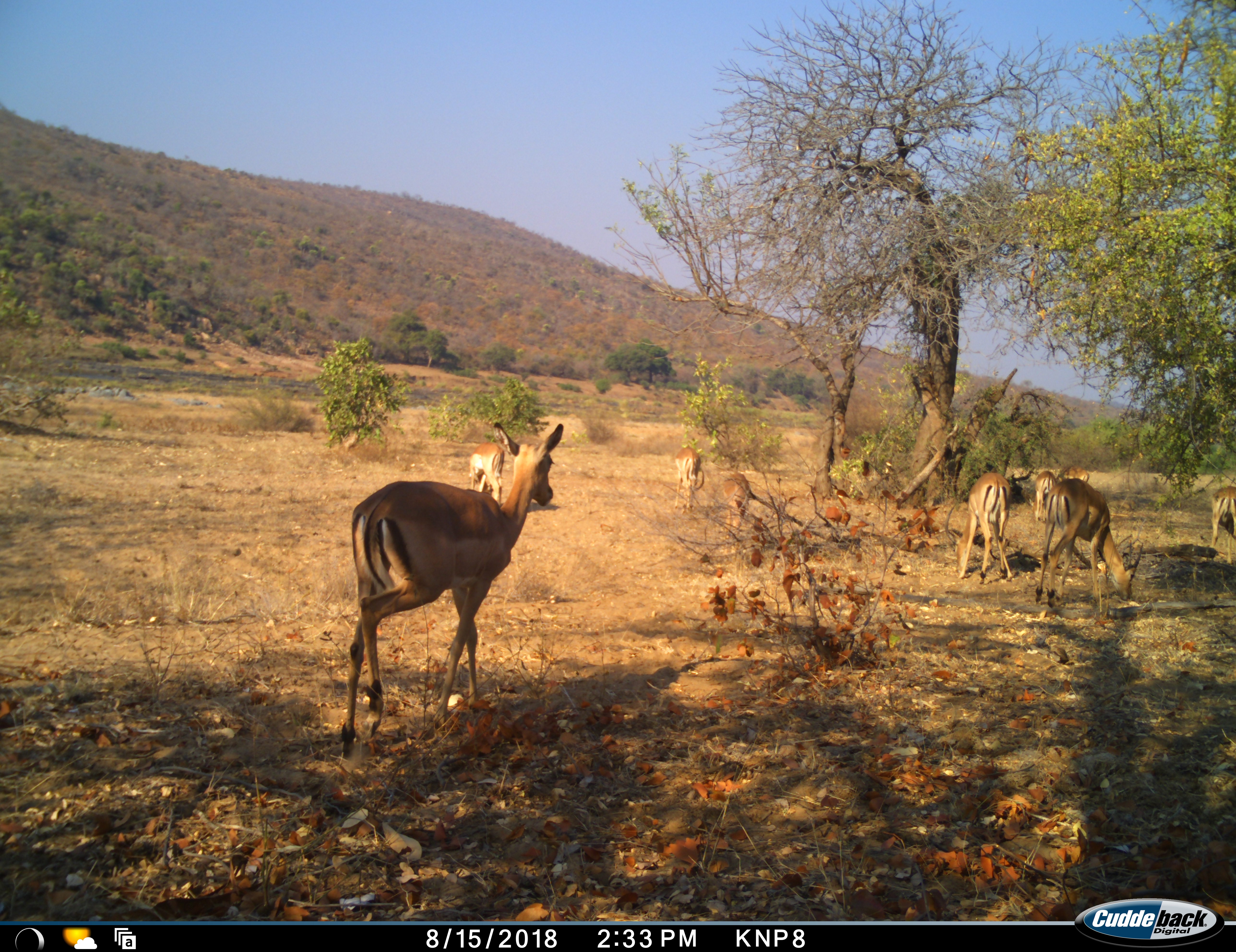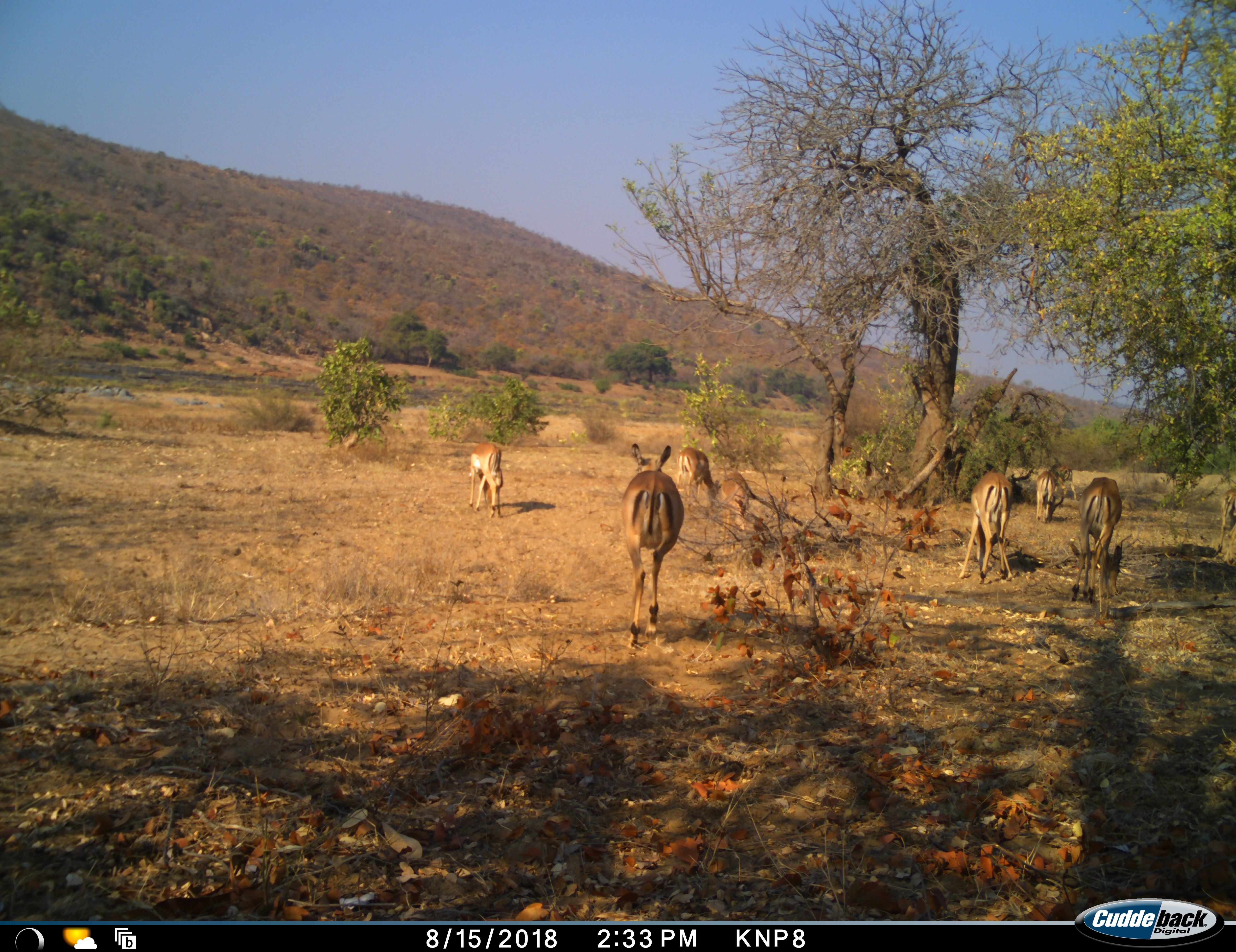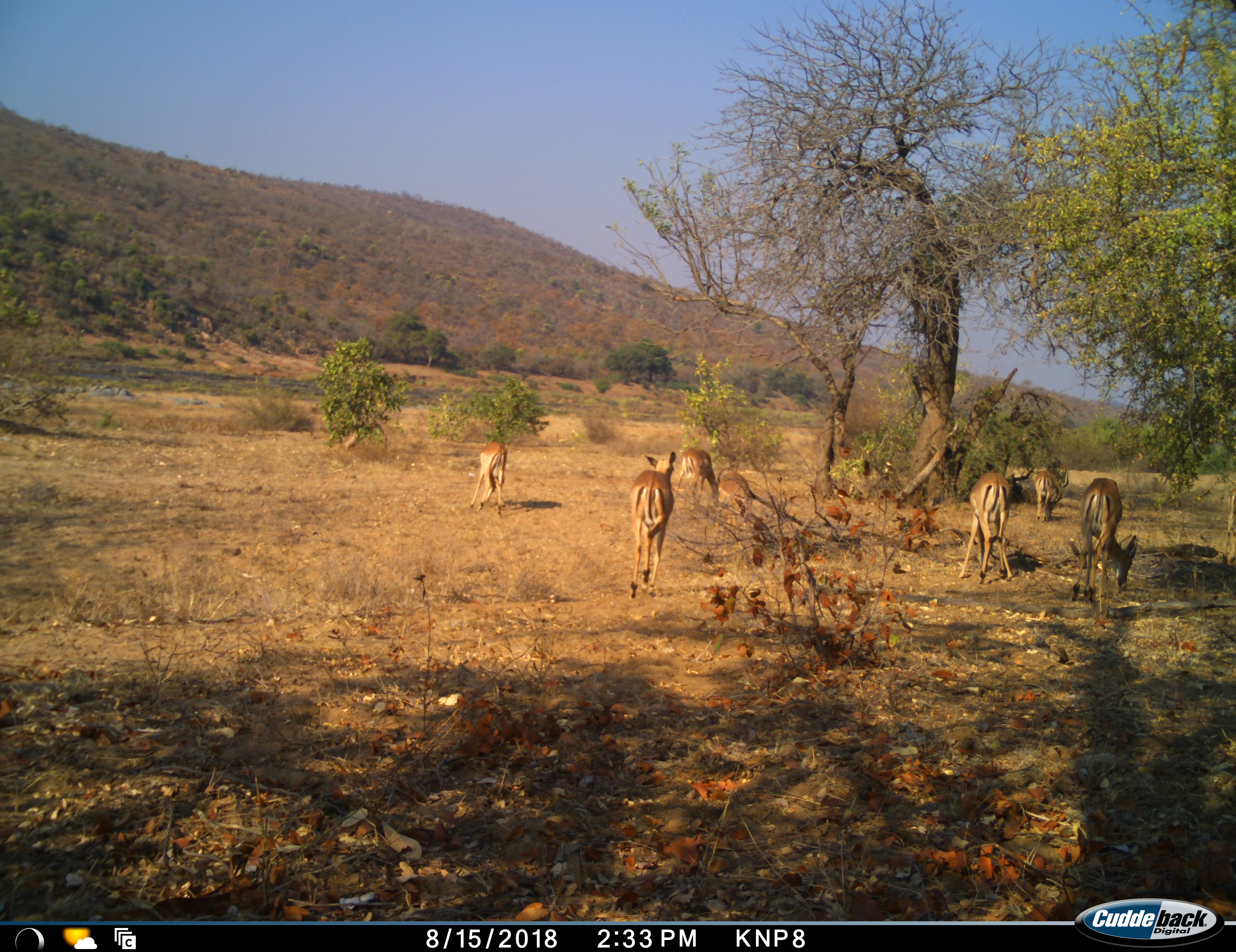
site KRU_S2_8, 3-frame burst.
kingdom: Animalia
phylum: Chordata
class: Mammalia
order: Artiodactyla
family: Bovidae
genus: Aepyceros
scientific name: Aepyceros melampus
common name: impala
Impala (Aepyceros melampus), count 9. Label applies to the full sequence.